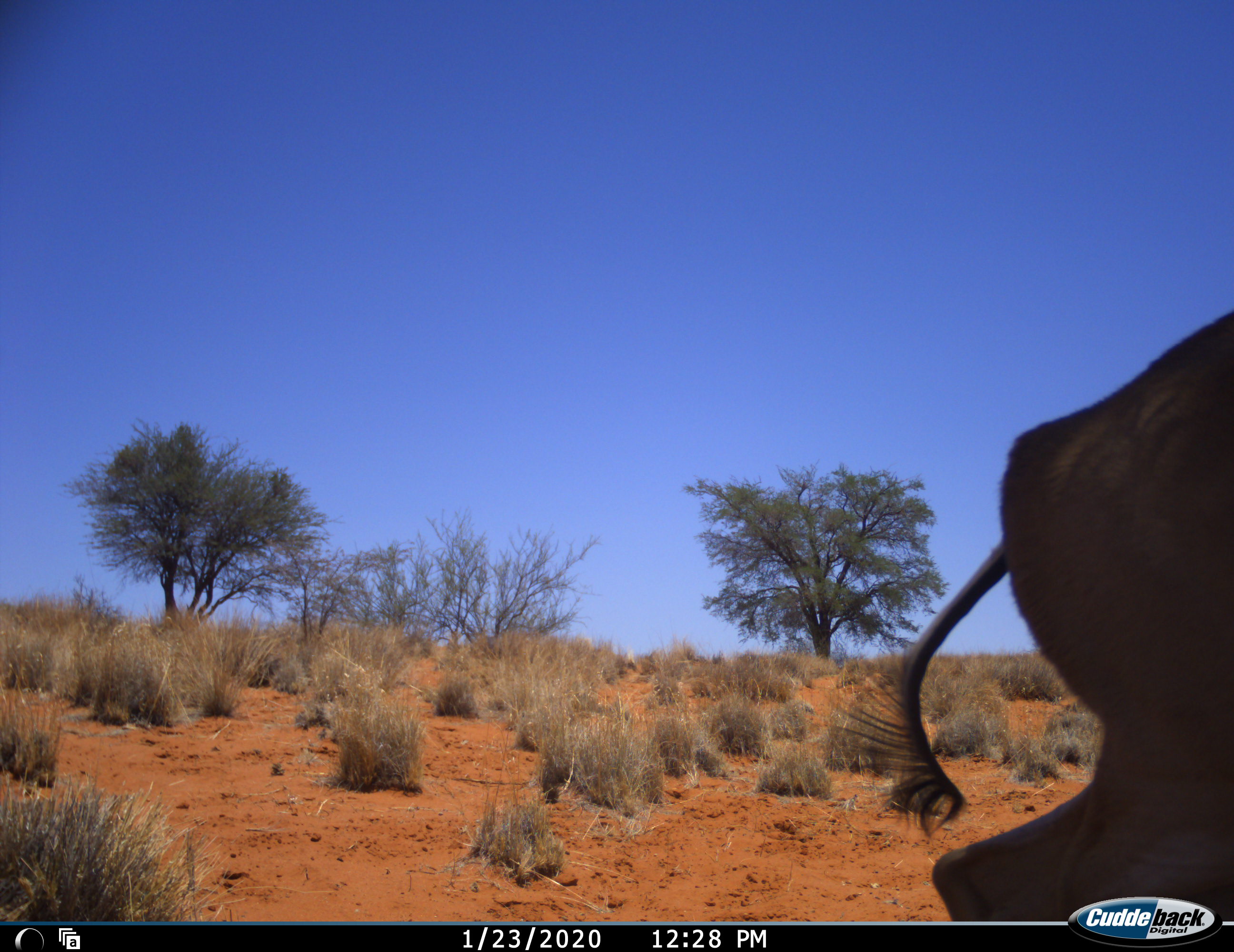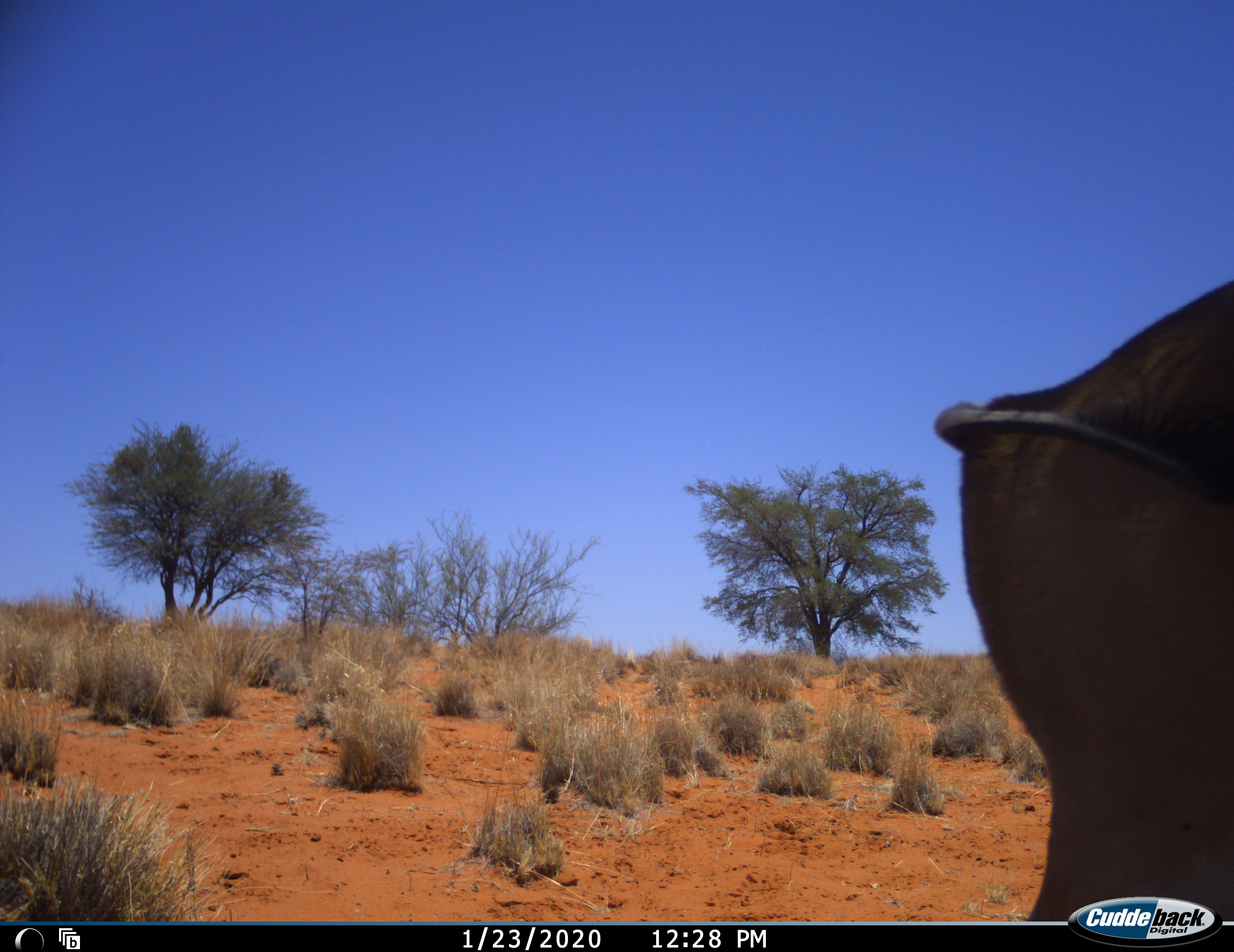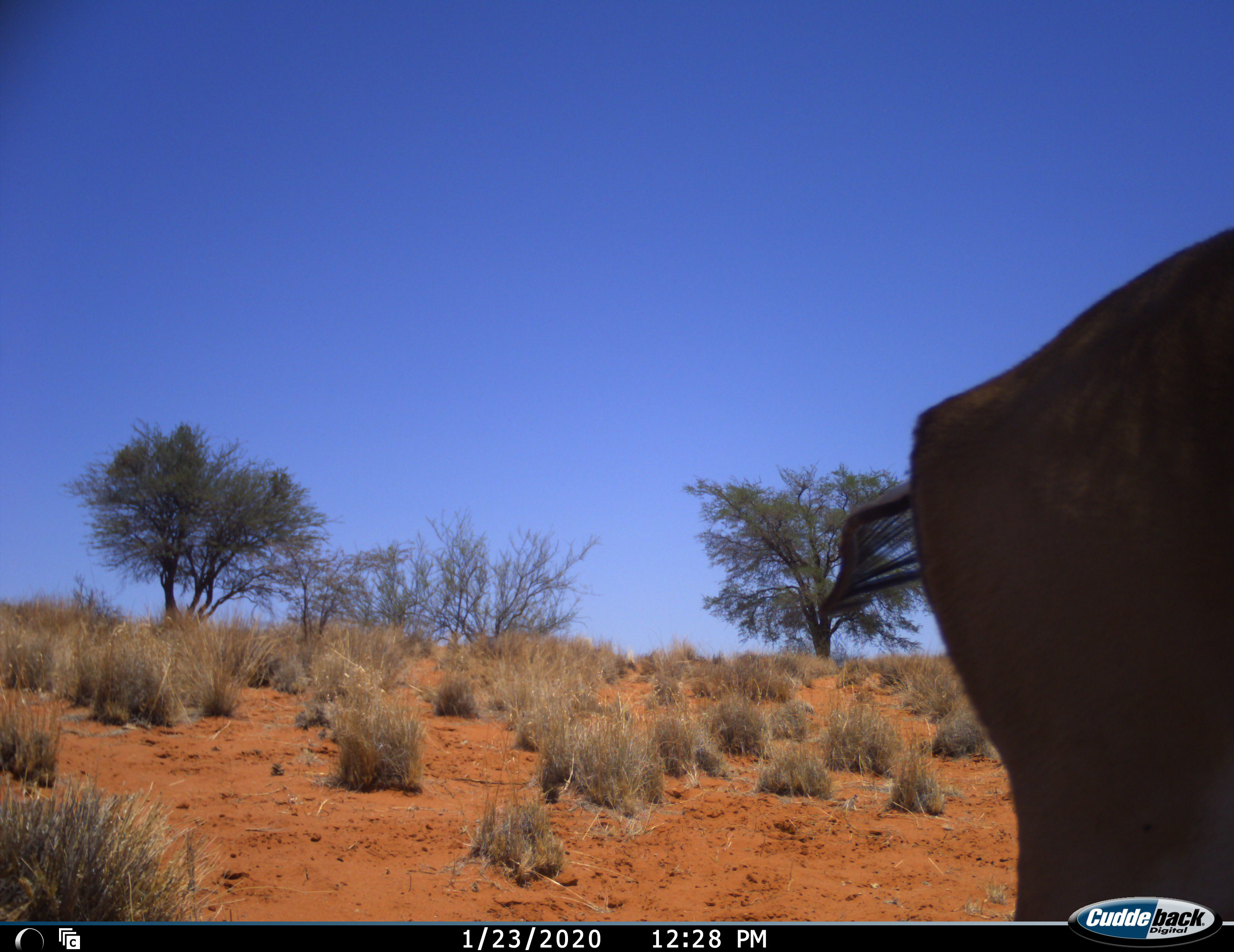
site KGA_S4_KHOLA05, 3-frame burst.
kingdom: Animalia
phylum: Chordata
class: Mammalia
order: Artiodactyla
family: Bovidae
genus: Antidorcas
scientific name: Antidorcas marsupialis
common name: springbok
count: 1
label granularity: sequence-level